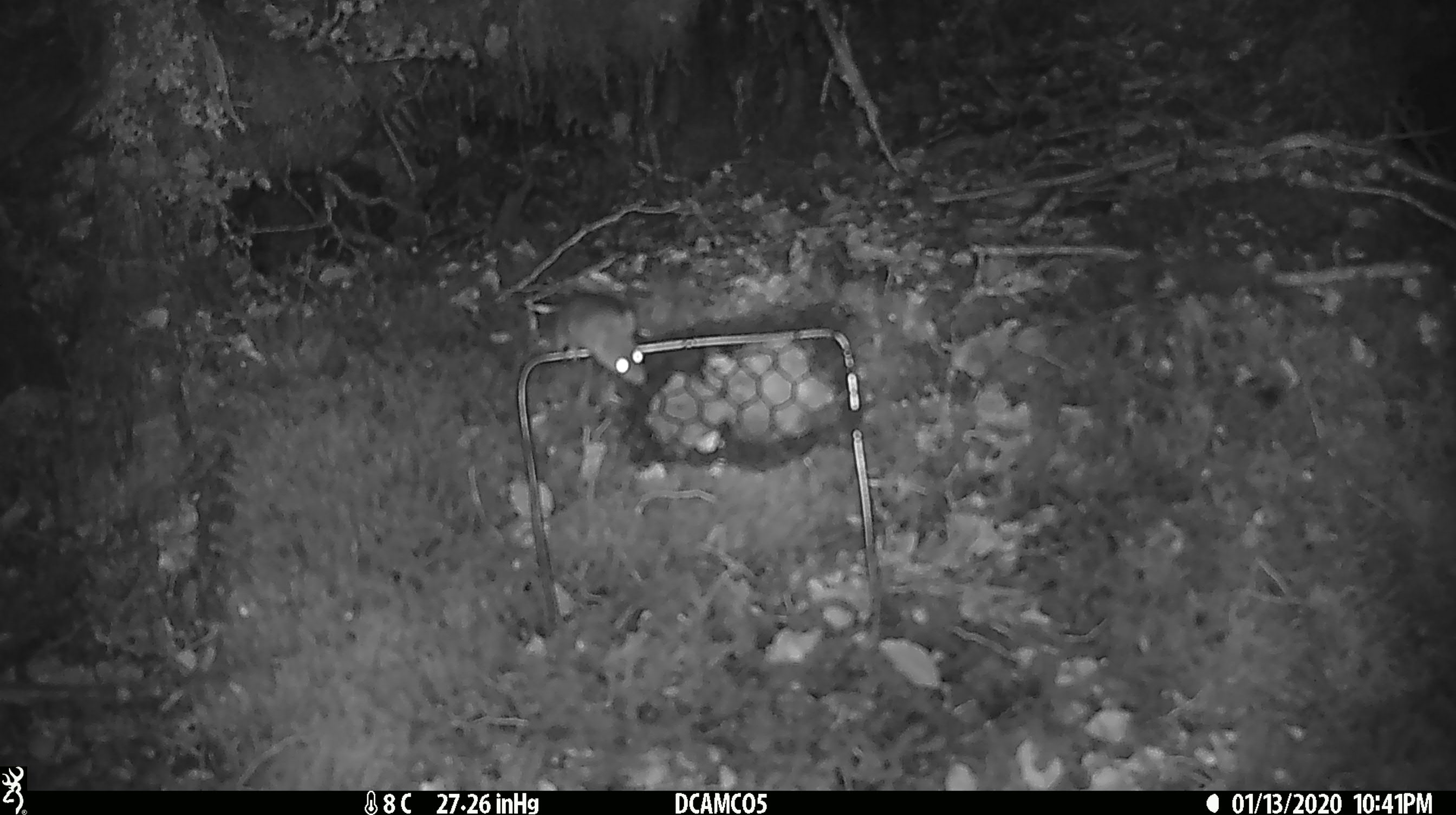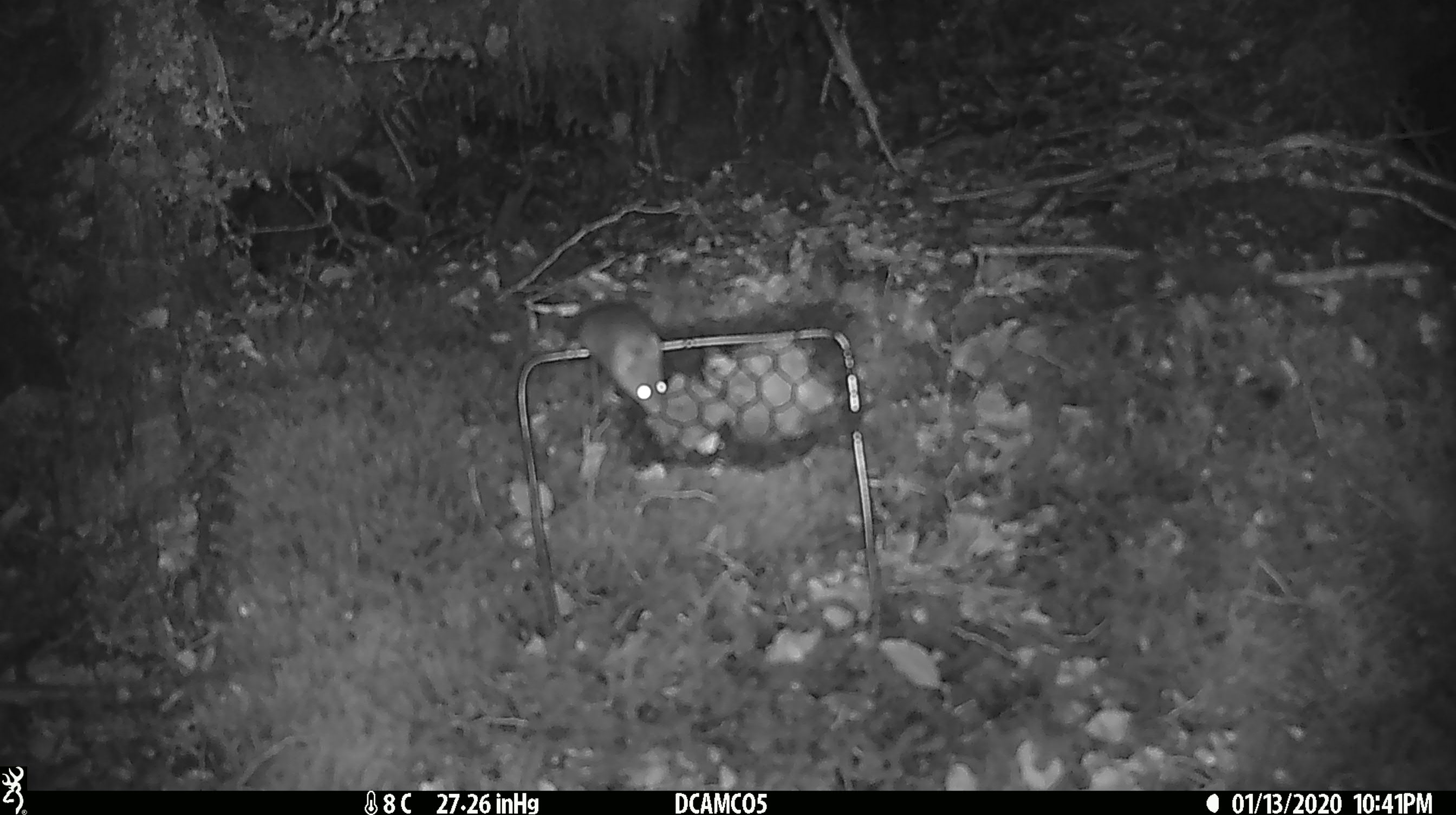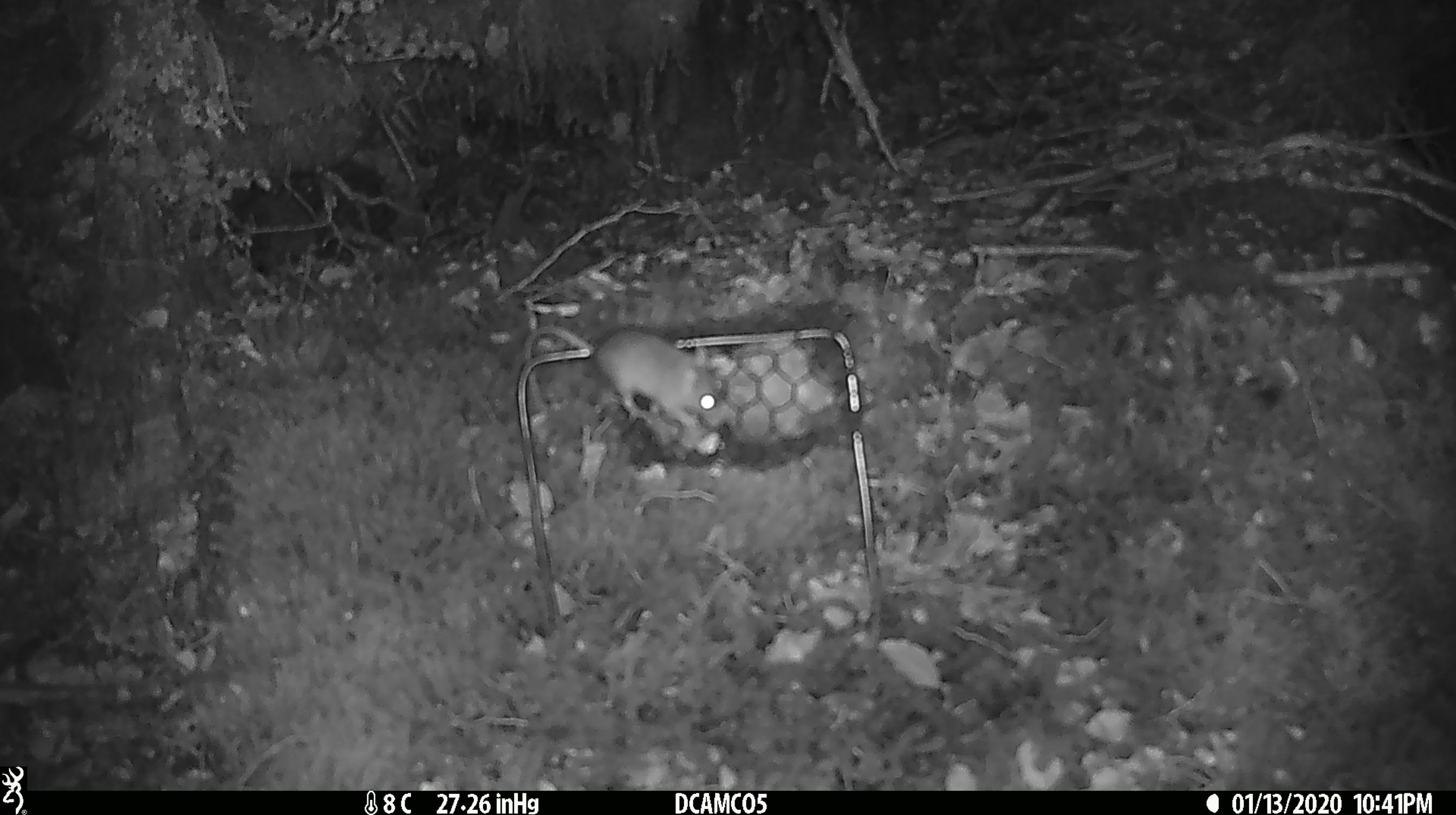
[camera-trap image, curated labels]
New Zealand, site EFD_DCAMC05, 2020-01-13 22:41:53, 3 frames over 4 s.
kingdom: Animalia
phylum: Chordata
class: Mammalia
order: Rodentia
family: Muridae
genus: Mus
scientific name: Mus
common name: mouse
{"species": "mouse (Mus)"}